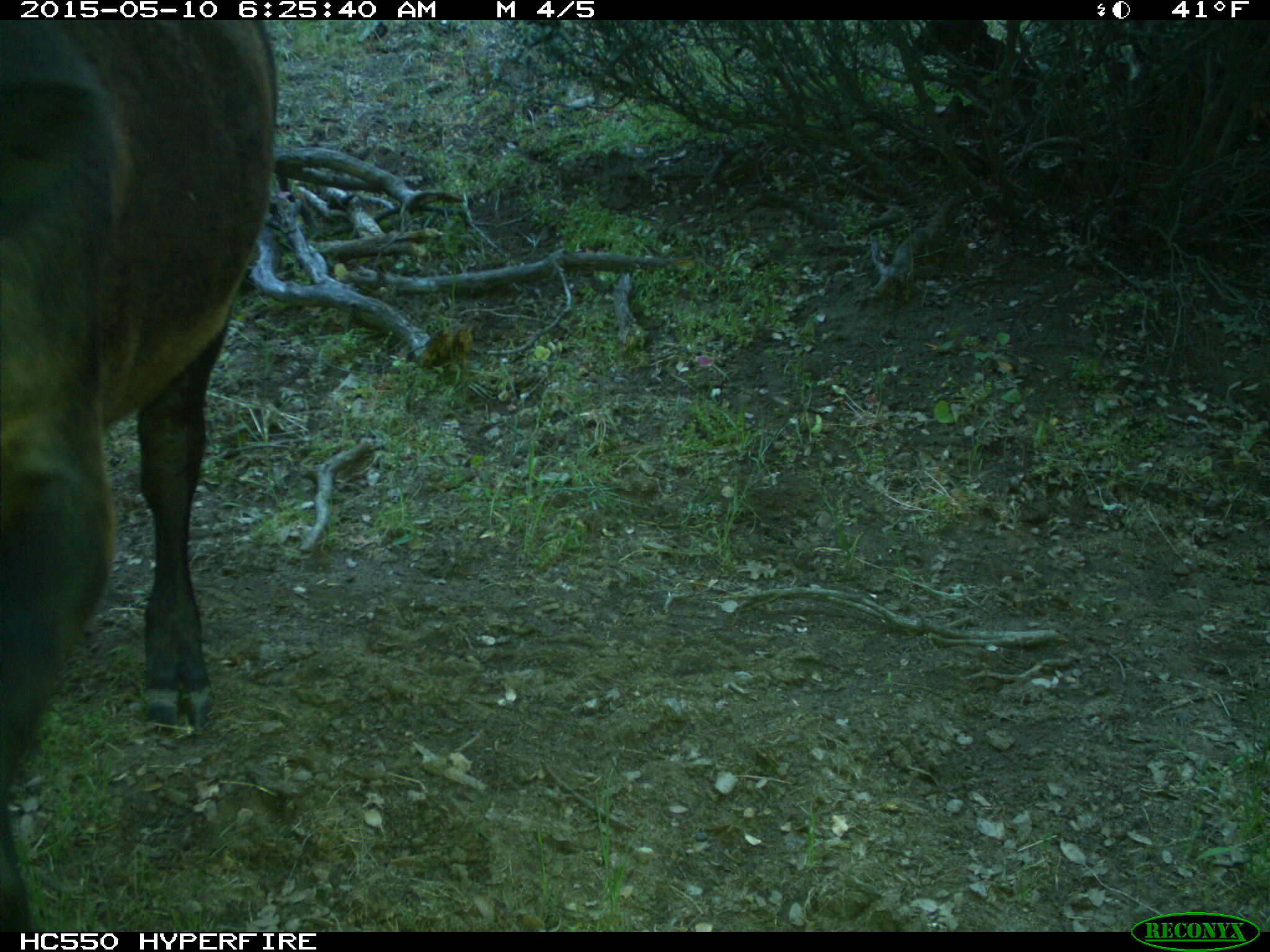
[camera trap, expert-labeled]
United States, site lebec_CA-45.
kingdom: Animalia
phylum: Chordata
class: Mammalia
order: Artiodactyla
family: Bovidae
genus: Bos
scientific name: Bos taurus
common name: domestic cow